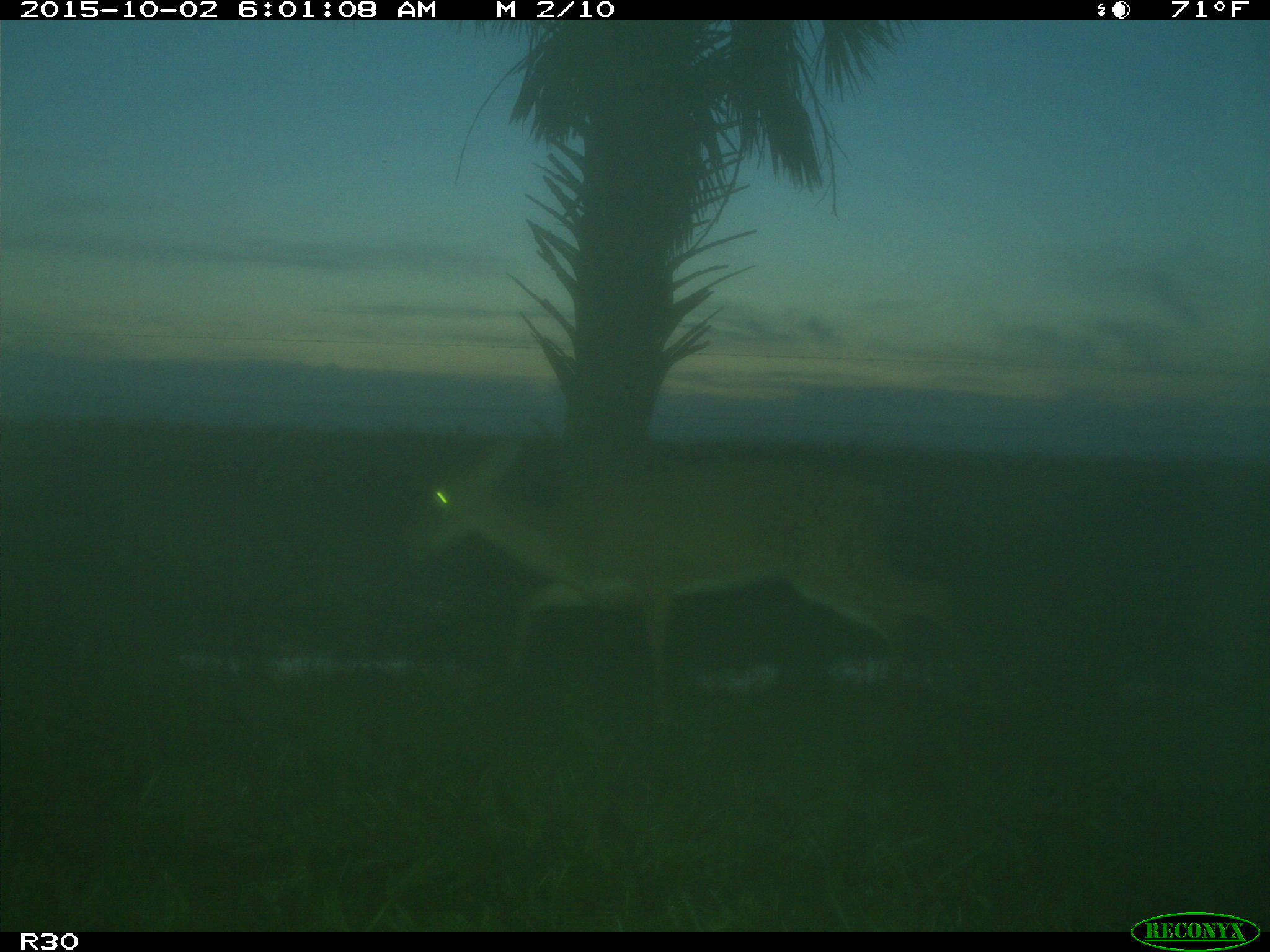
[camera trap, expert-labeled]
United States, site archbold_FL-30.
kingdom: Animalia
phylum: Chordata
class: Mammalia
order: Artiodactyla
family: Cervidae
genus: Odocoileus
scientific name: Odocoileus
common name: deer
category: unidentified deer